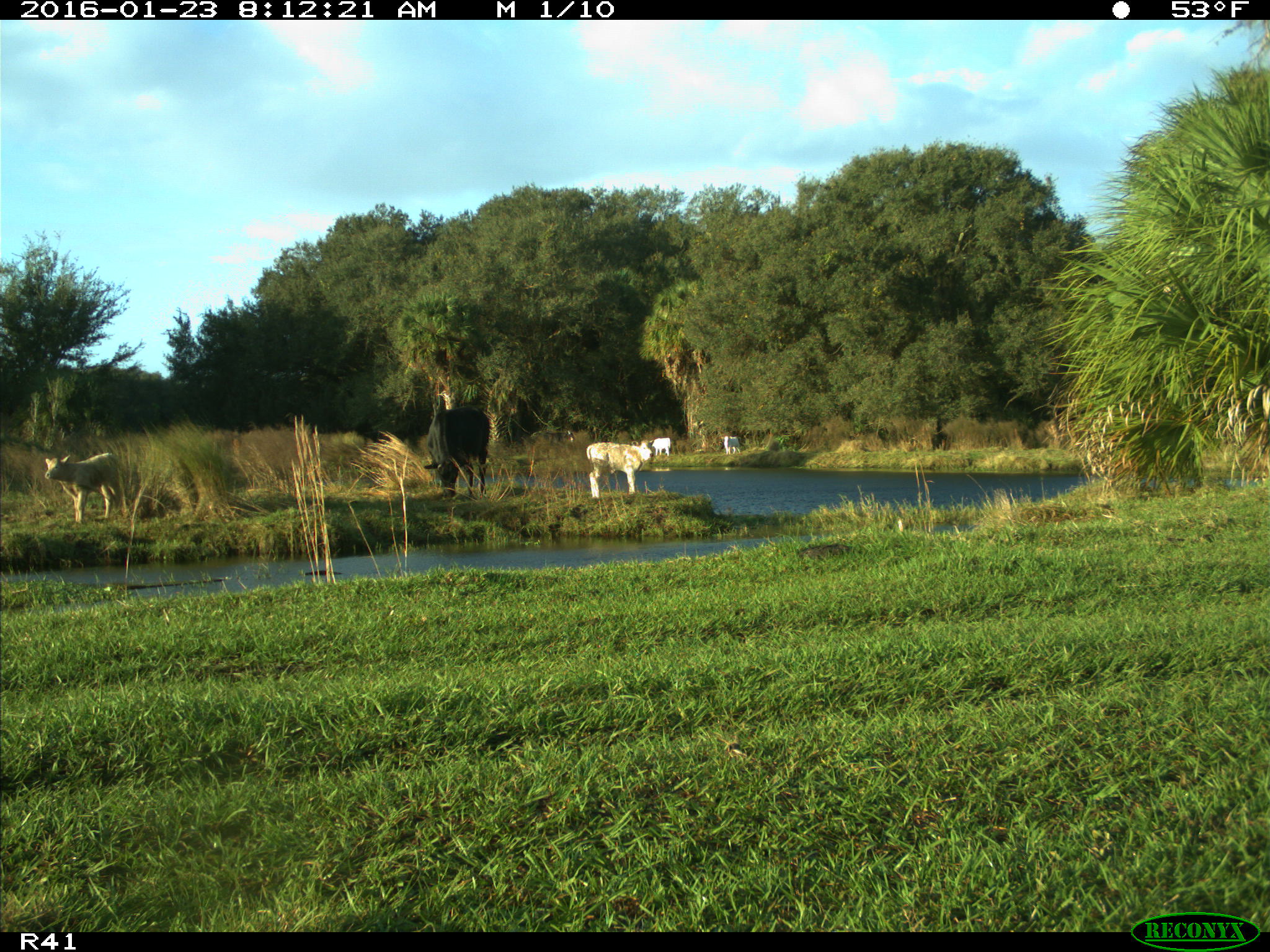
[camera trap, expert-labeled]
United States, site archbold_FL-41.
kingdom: Animalia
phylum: Chordata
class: Mammalia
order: Artiodactyla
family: Bovidae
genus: Bos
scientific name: Bos taurus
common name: domestic cow